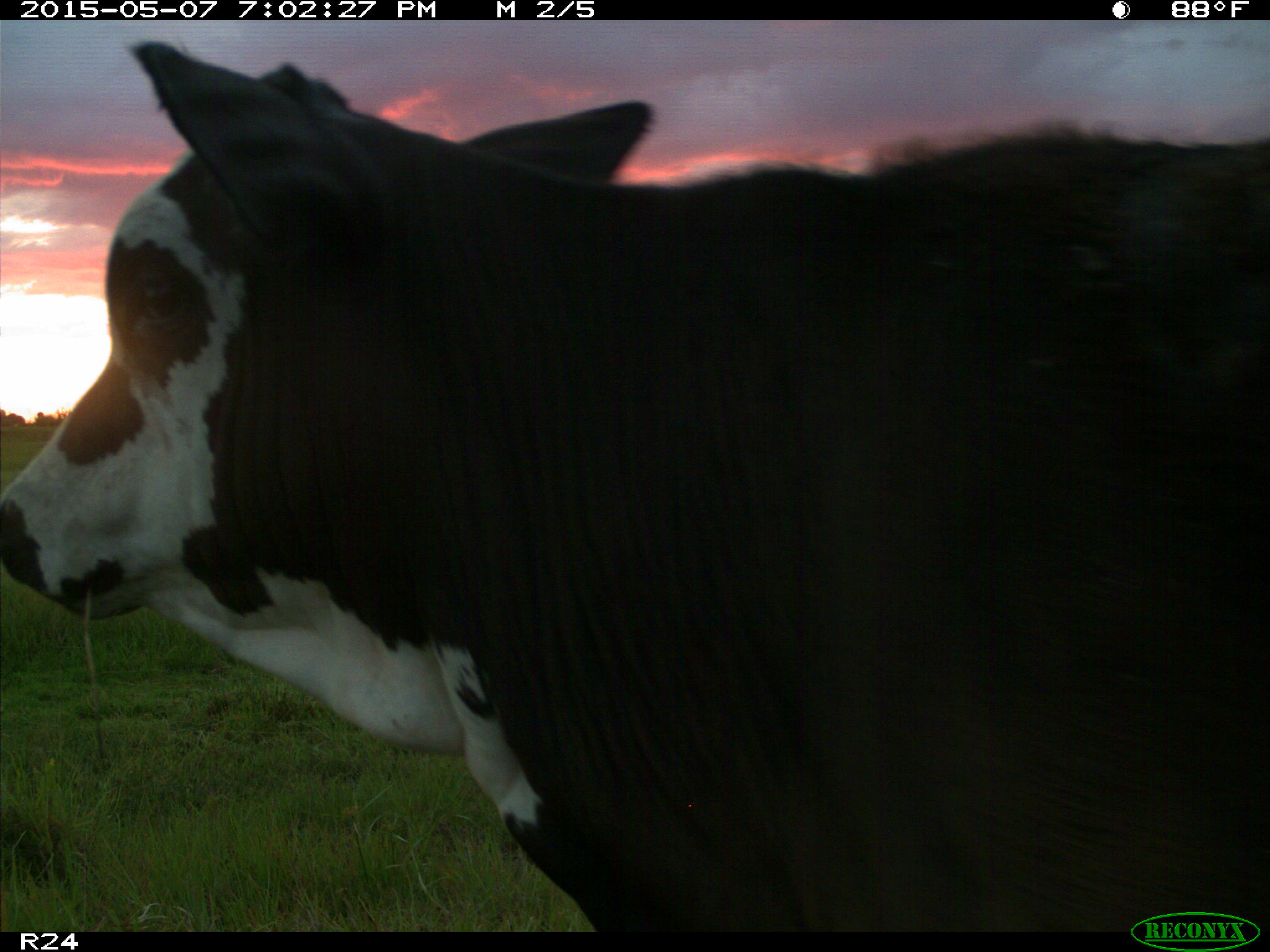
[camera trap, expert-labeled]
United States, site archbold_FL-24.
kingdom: Animalia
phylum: Chordata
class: Mammalia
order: Artiodactyla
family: Bovidae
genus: Bos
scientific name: Bos taurus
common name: domestic cow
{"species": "Bos taurus (domestic cow)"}